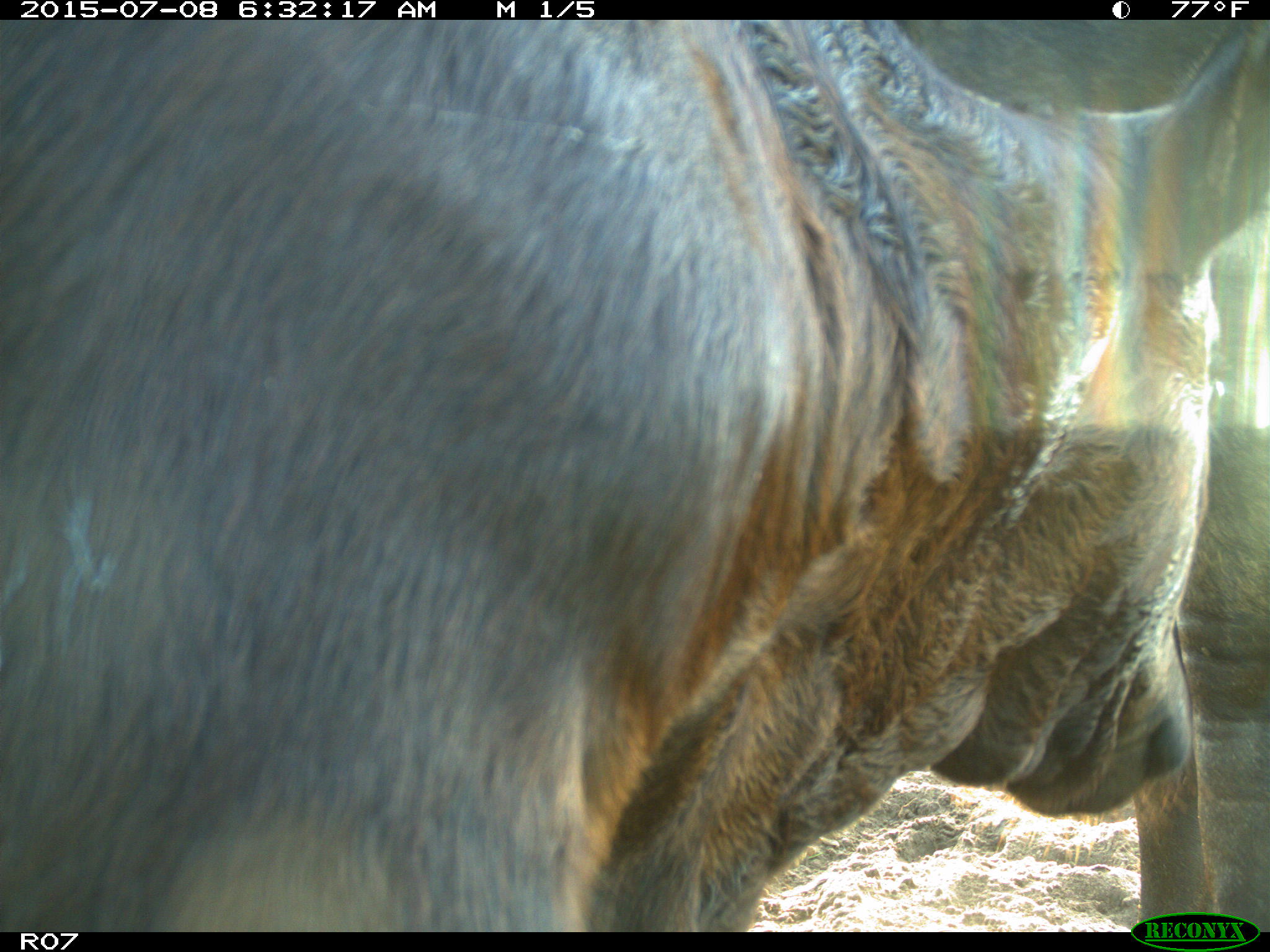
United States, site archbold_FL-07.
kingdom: Animalia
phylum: Chordata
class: Mammalia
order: Artiodactyla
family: Bovidae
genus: Bos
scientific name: Bos taurus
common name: domestic cow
Bos taurus (domestic cow).